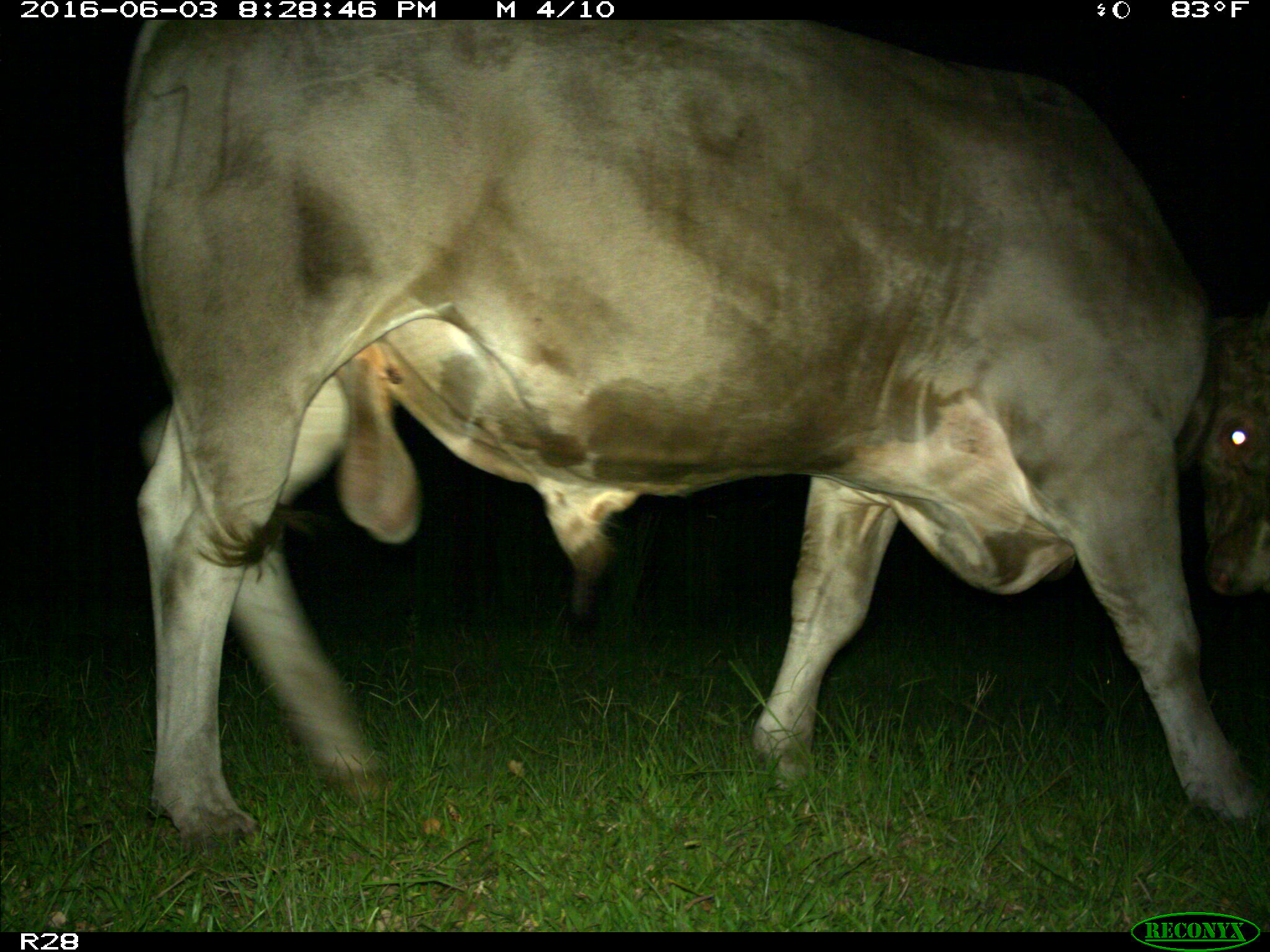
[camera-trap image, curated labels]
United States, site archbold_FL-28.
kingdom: Animalia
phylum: Chordata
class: Mammalia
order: Artiodactyla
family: Bovidae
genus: Bos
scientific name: Bos taurus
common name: domestic cow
Bos taurus (domestic cow).